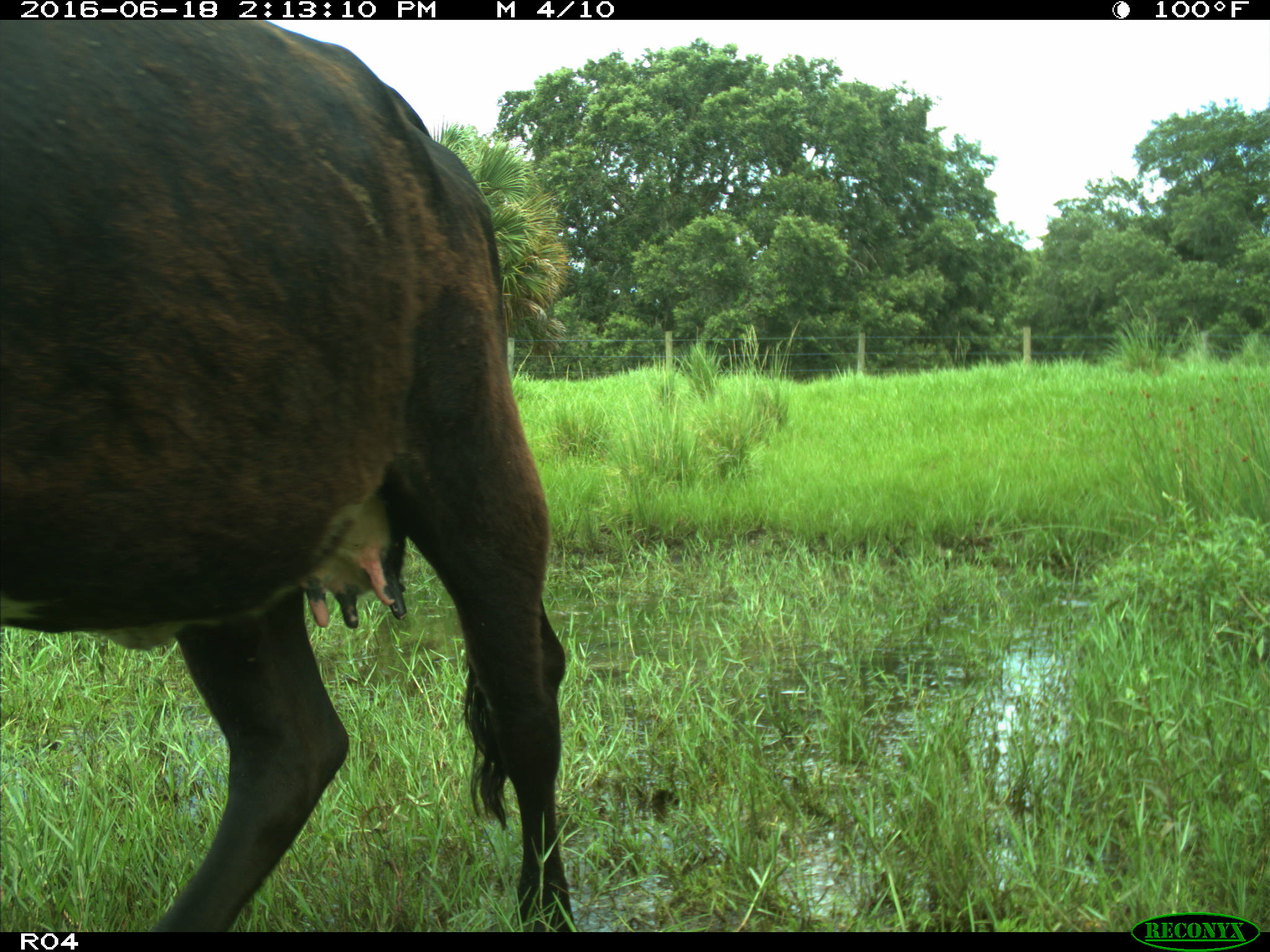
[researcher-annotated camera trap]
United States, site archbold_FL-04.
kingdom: Animalia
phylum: Chordata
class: Mammalia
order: Artiodactyla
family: Bovidae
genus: Bos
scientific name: Bos taurus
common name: domestic cow